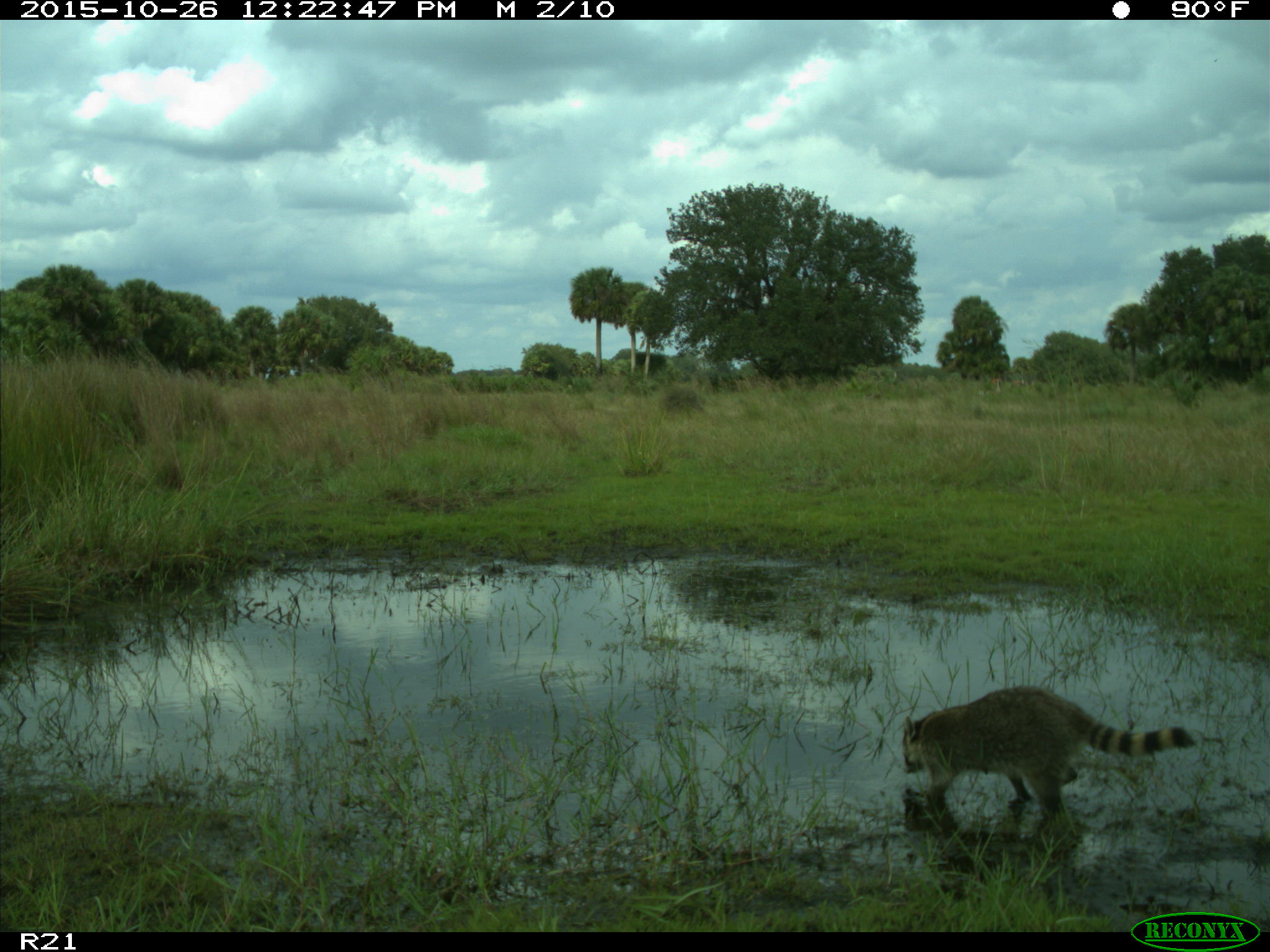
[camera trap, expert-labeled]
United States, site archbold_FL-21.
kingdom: Animalia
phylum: Chordata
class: Mammalia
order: Carnivora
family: Procyonidae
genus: Procyon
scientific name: Procyon lotor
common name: common raccoon